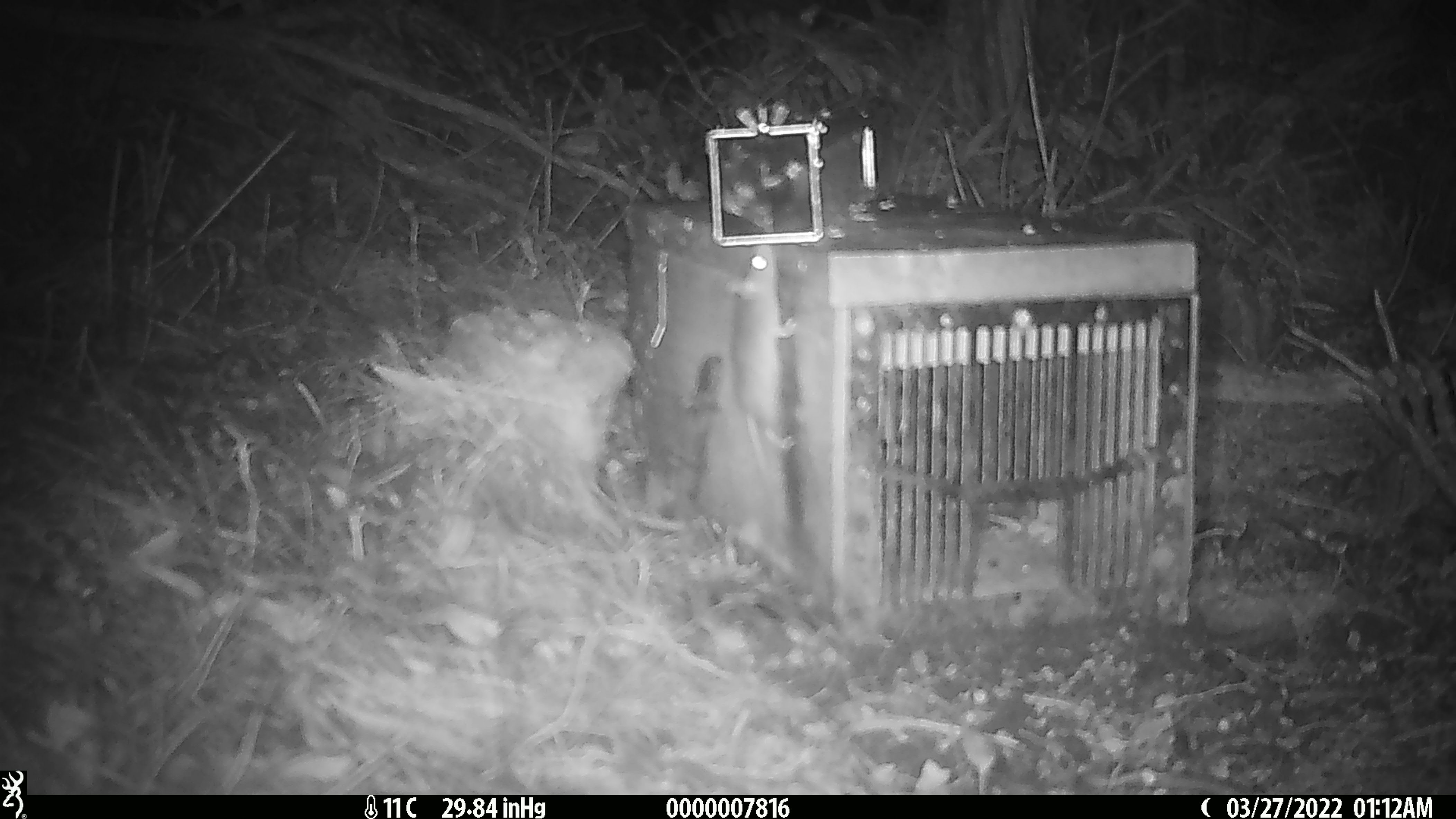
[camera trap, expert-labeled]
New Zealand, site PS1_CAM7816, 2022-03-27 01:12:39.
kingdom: Animalia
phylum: Chordata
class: Mammalia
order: Rodentia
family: Muridae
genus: Mus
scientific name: Mus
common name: mouse